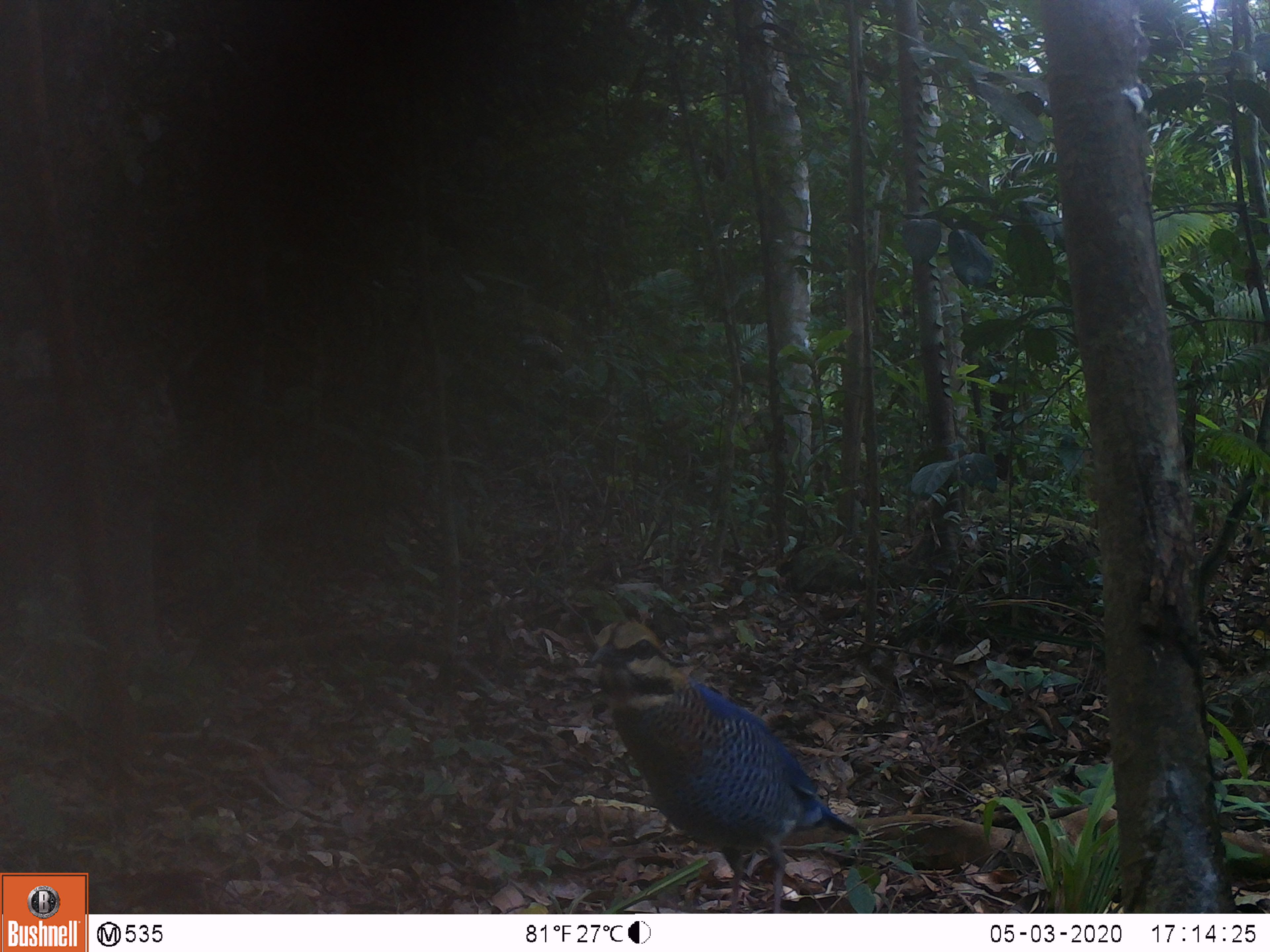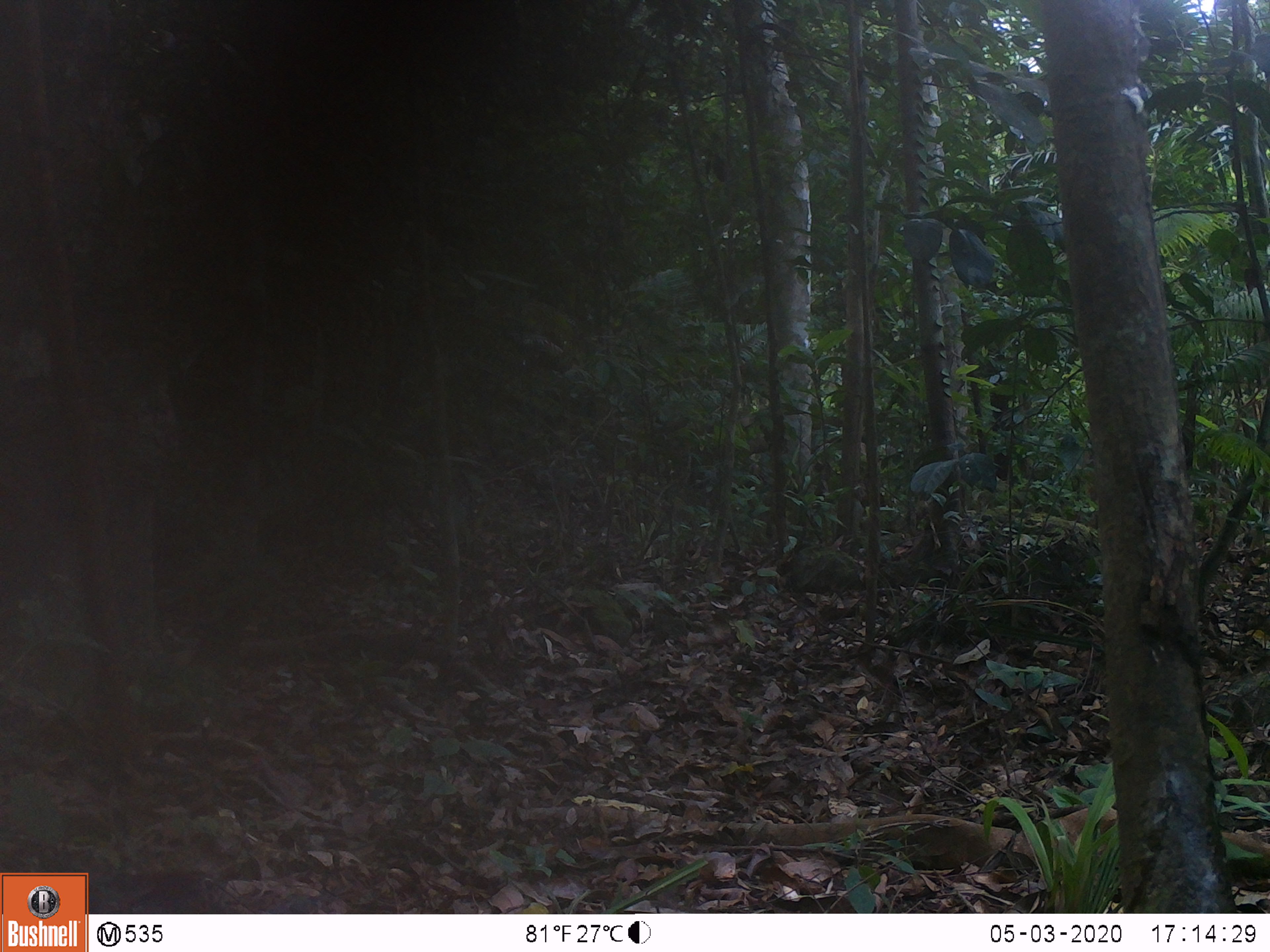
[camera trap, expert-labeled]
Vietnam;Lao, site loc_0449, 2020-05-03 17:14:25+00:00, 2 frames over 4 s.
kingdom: Animalia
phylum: Chordata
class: Aves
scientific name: Aves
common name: bird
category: unidentified bird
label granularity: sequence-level